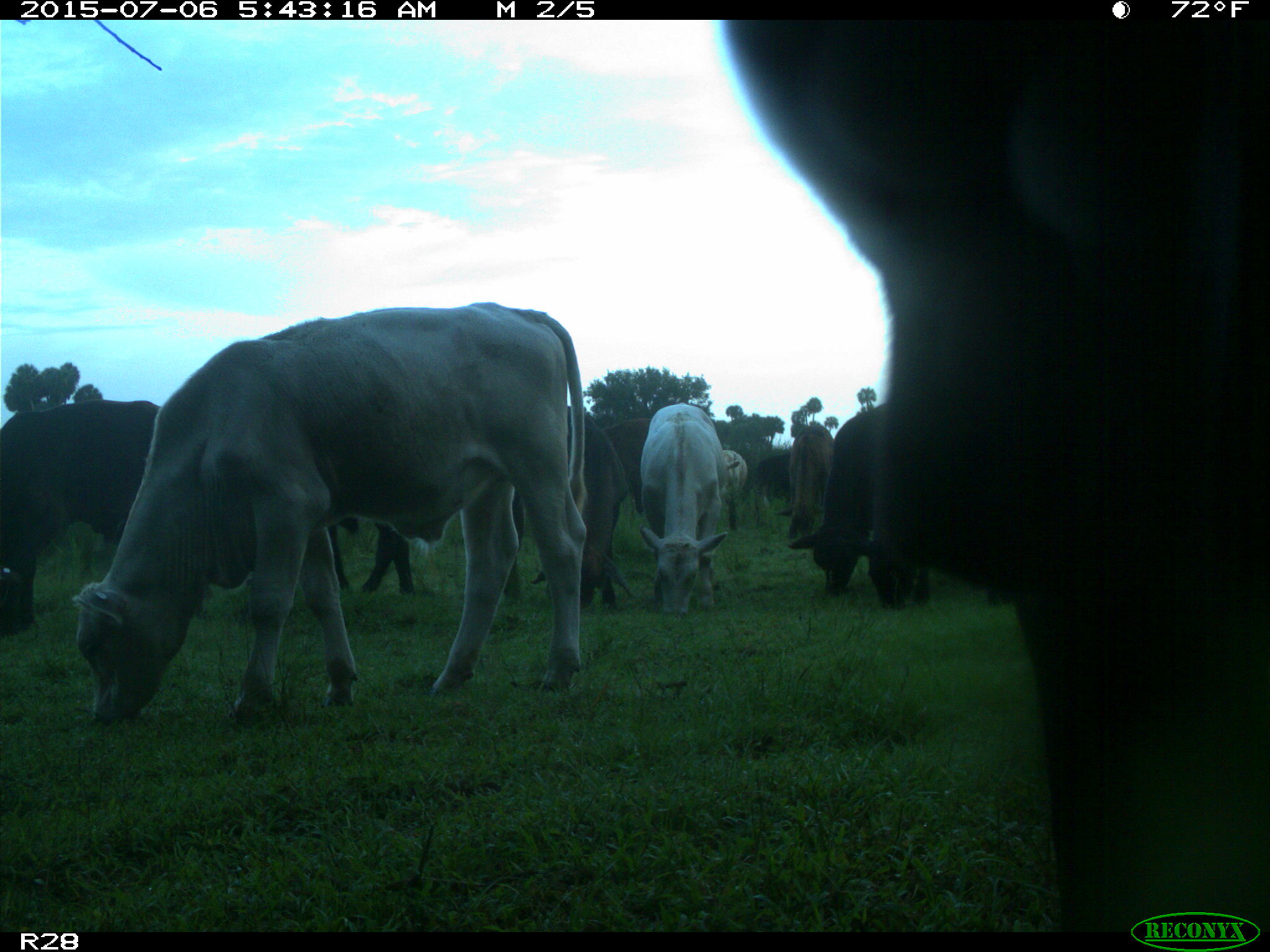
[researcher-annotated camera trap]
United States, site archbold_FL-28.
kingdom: Animalia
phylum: Chordata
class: Mammalia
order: Artiodactyla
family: Bovidae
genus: Bos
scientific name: Bos taurus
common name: domestic cow